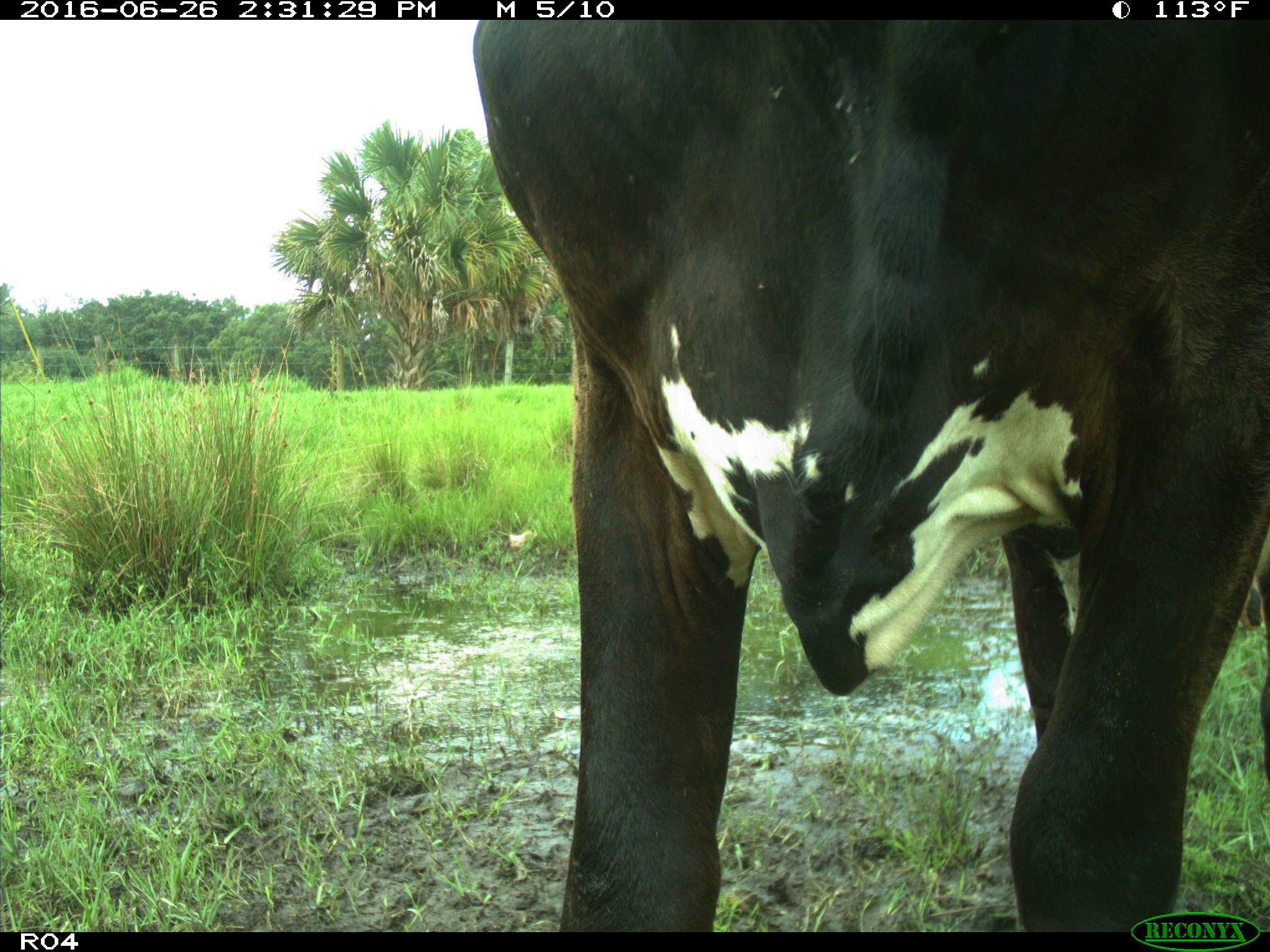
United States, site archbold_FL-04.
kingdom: Animalia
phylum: Chordata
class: Mammalia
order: Artiodactyla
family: Bovidae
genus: Bos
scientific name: Bos taurus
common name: domestic cow